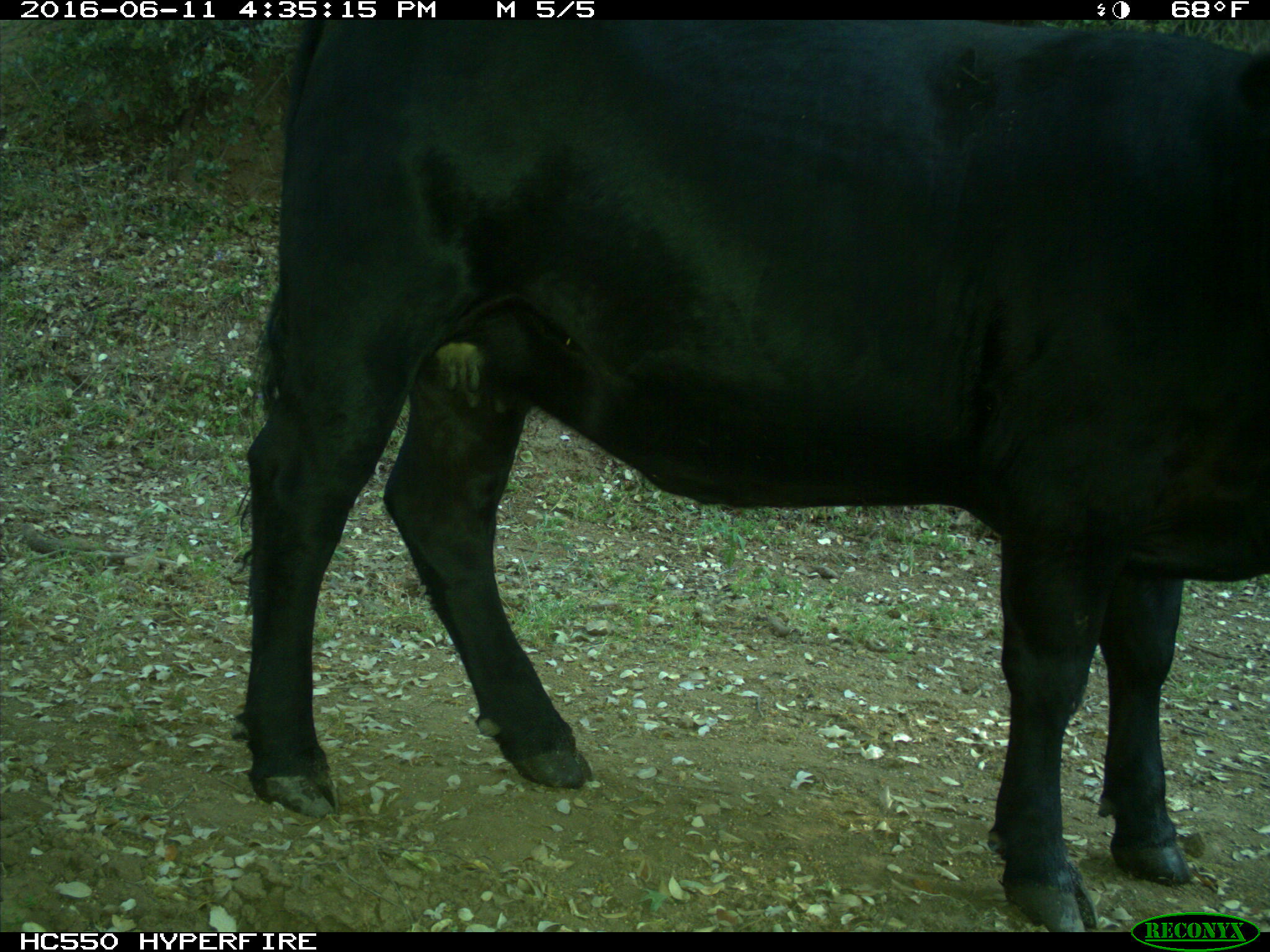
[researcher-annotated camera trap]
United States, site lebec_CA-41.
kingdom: Animalia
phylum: Chordata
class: Mammalia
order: Artiodactyla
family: Bovidae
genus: Bos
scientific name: Bos taurus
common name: domestic cow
Bos taurus (domestic cow).